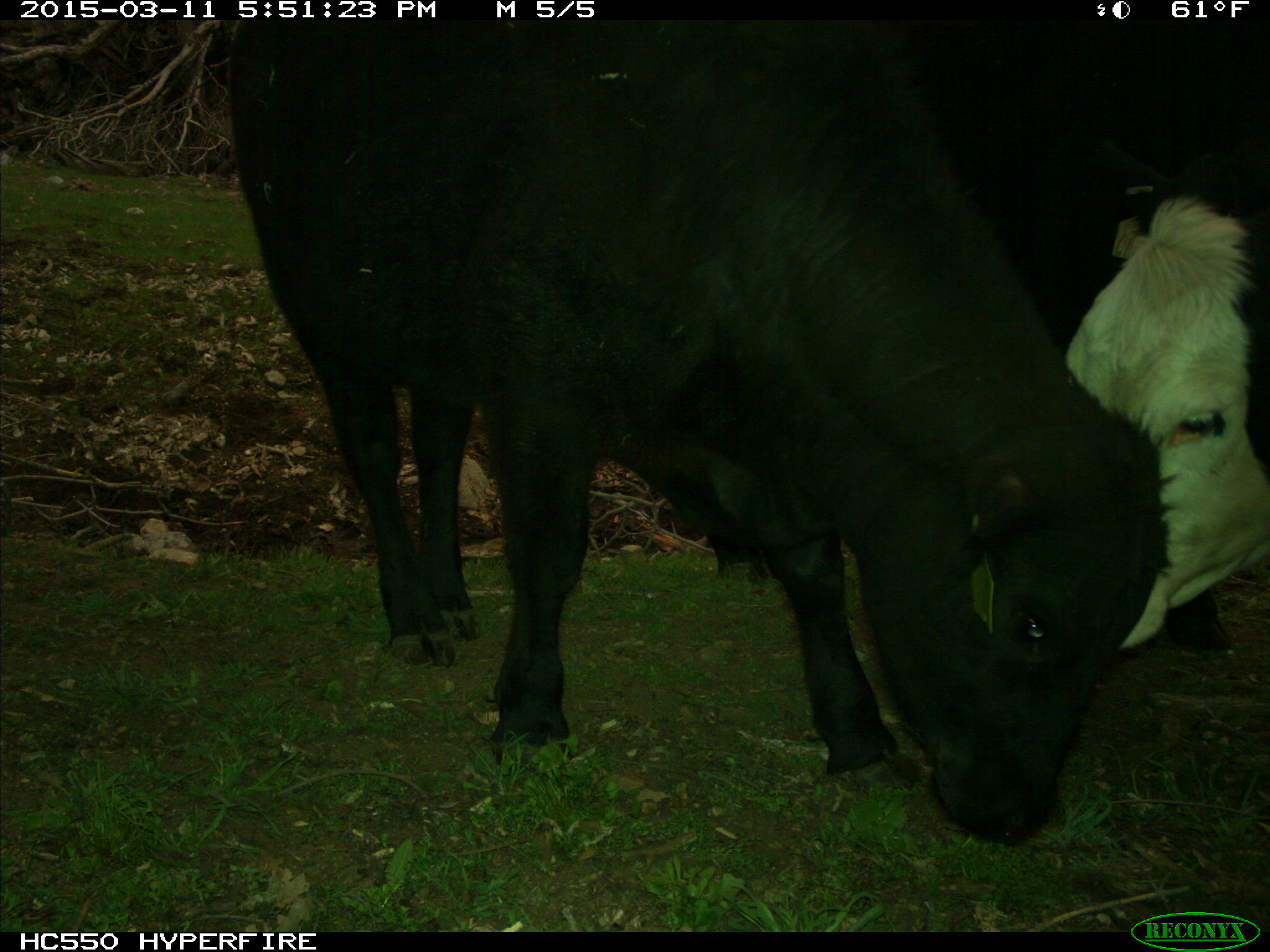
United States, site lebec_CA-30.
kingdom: Animalia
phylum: Chordata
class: Mammalia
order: Artiodactyla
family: Bovidae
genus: Bos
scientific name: Bos taurus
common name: domestic cow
Bos taurus (domestic cow).